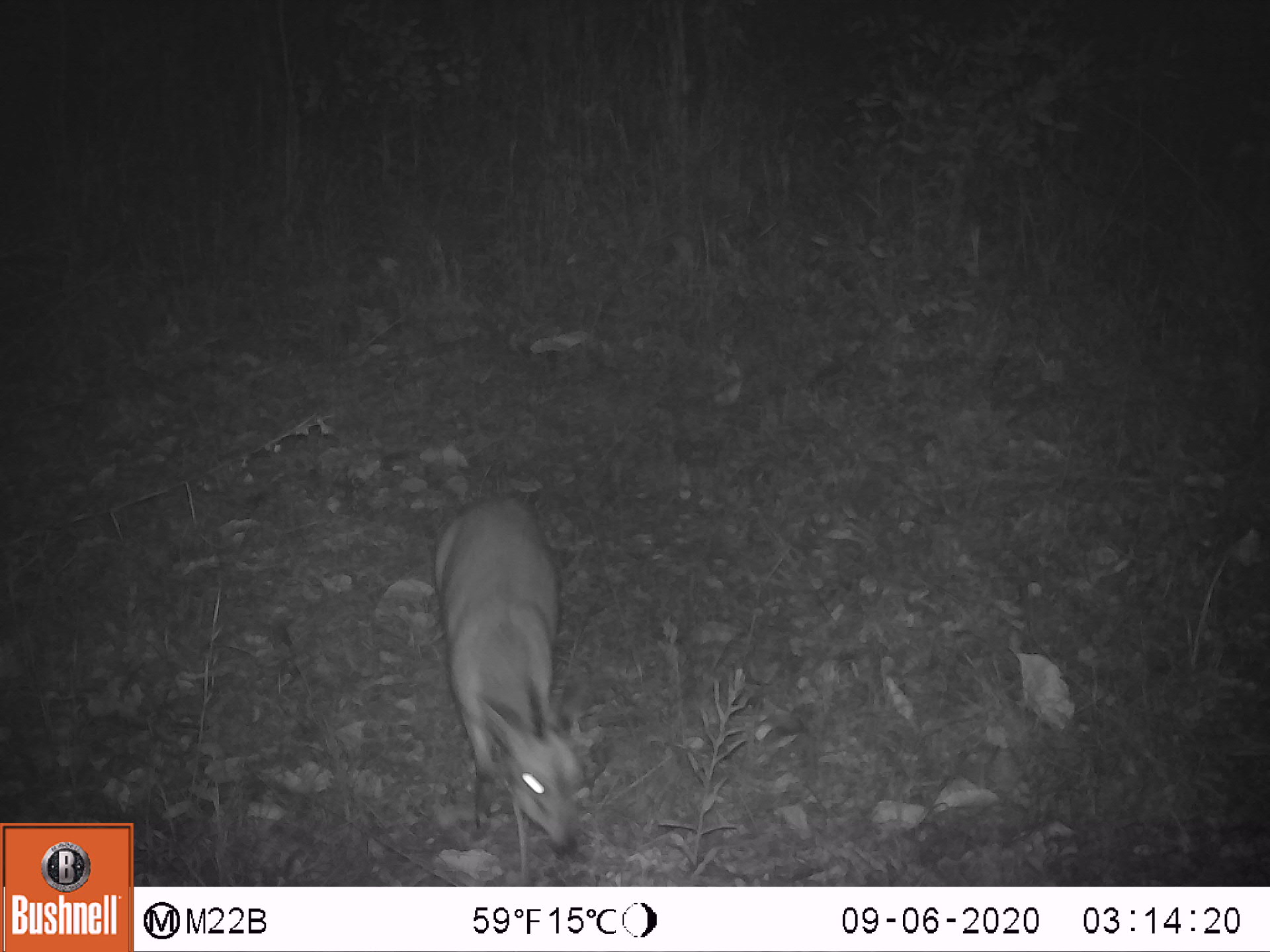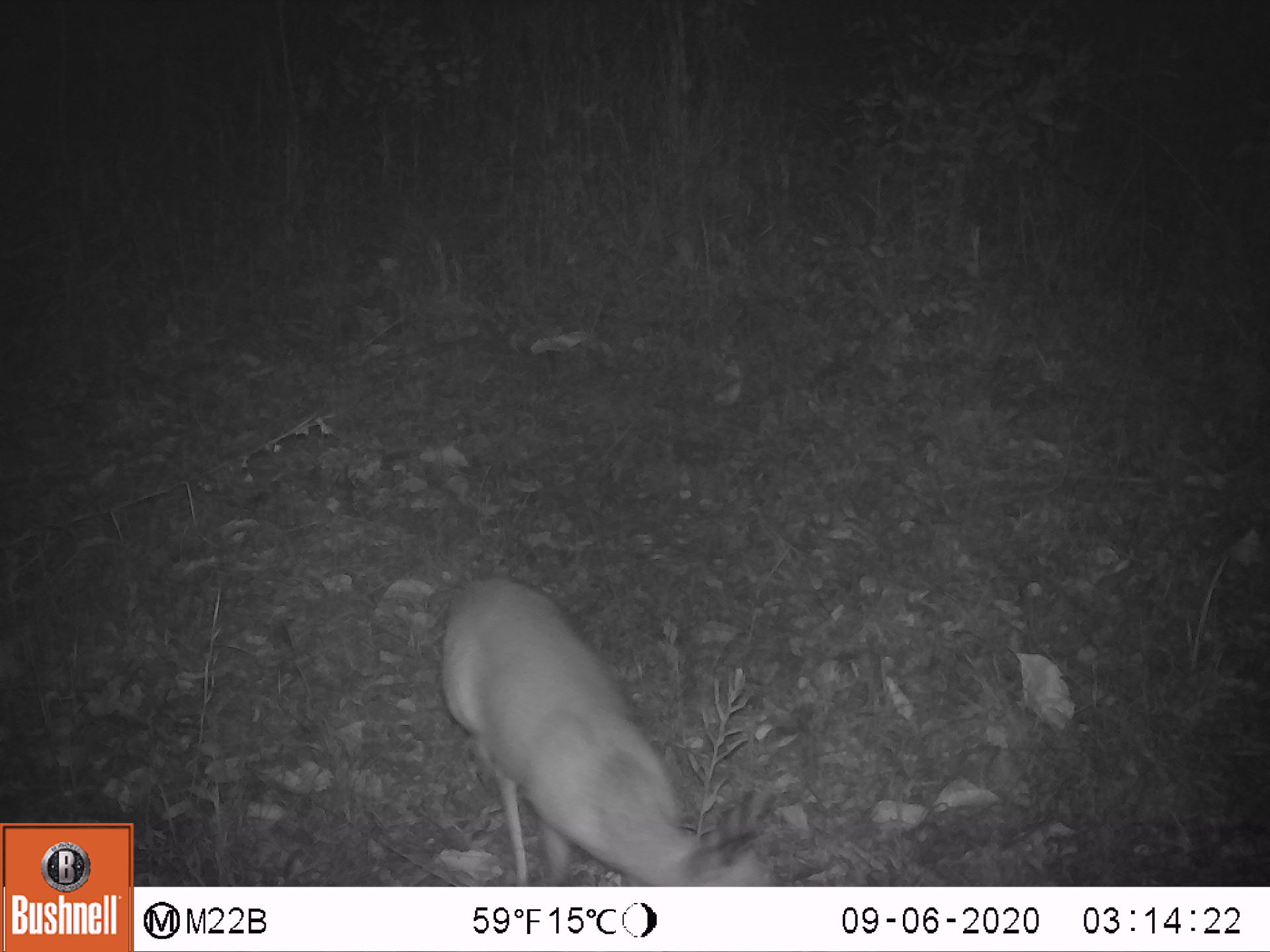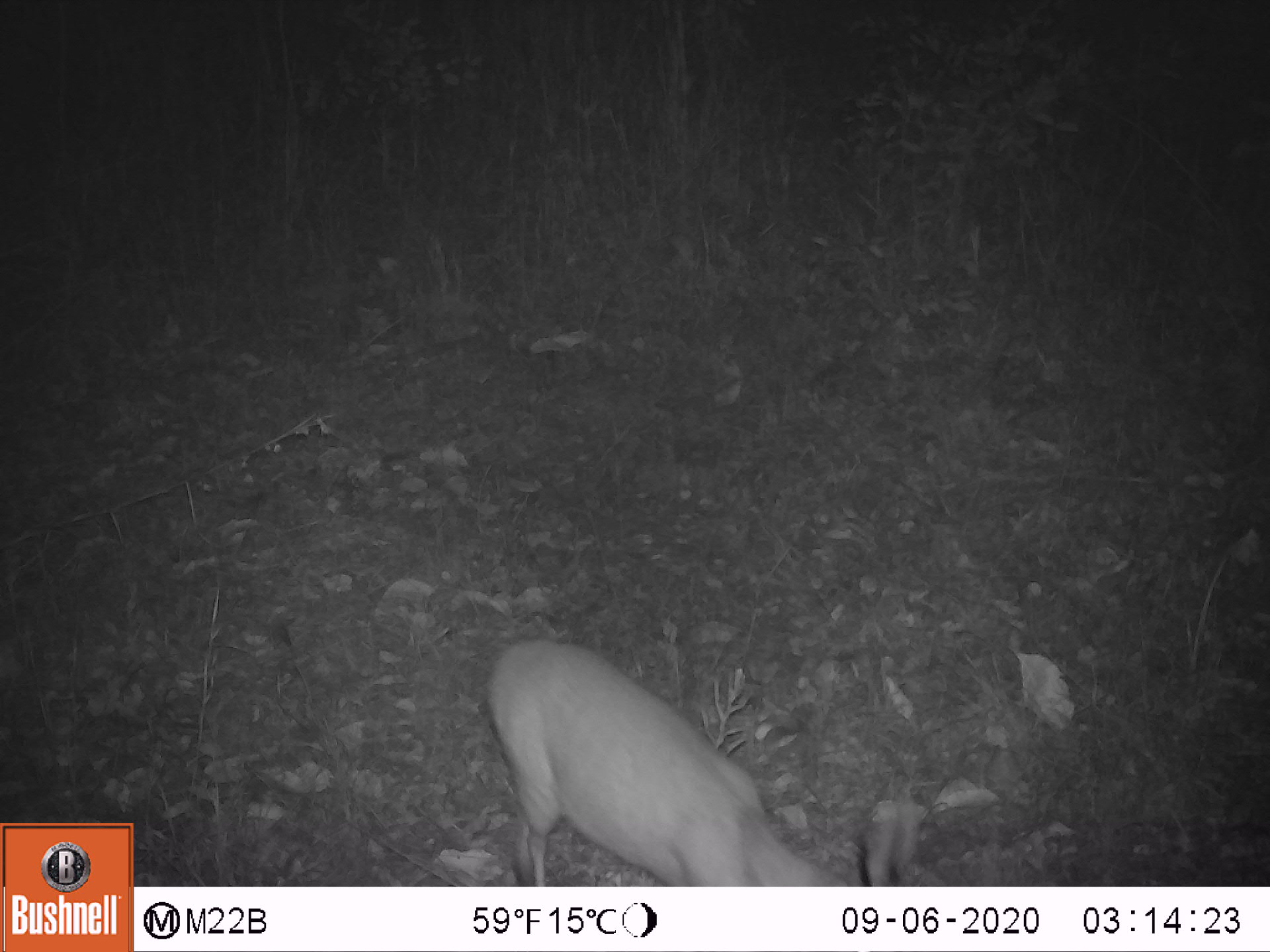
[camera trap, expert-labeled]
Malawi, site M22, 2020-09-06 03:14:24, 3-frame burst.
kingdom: Animalia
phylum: Chordata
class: Mammalia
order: Artiodactyla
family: Bovidae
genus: Sylvicapra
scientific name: Sylvicapra grimmia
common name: common duiker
Common duiker (Sylvicapra grimmia), count 1.